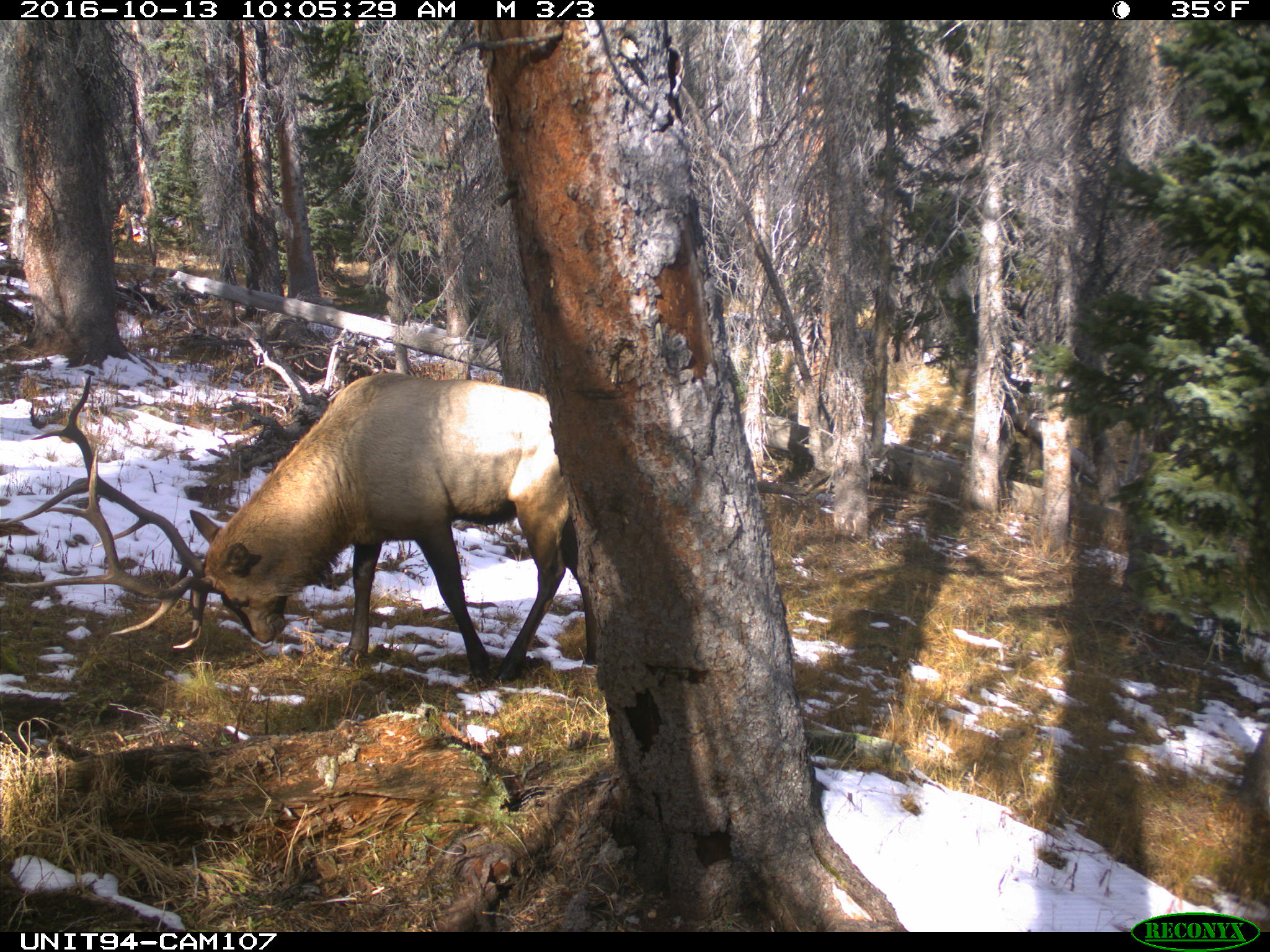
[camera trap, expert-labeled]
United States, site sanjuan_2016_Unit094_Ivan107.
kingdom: Animalia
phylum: Chordata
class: Mammalia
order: Artiodactyla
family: Cervidae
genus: Cervus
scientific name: Cervus elaphus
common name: red deer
Cervus elaphus (red deer).